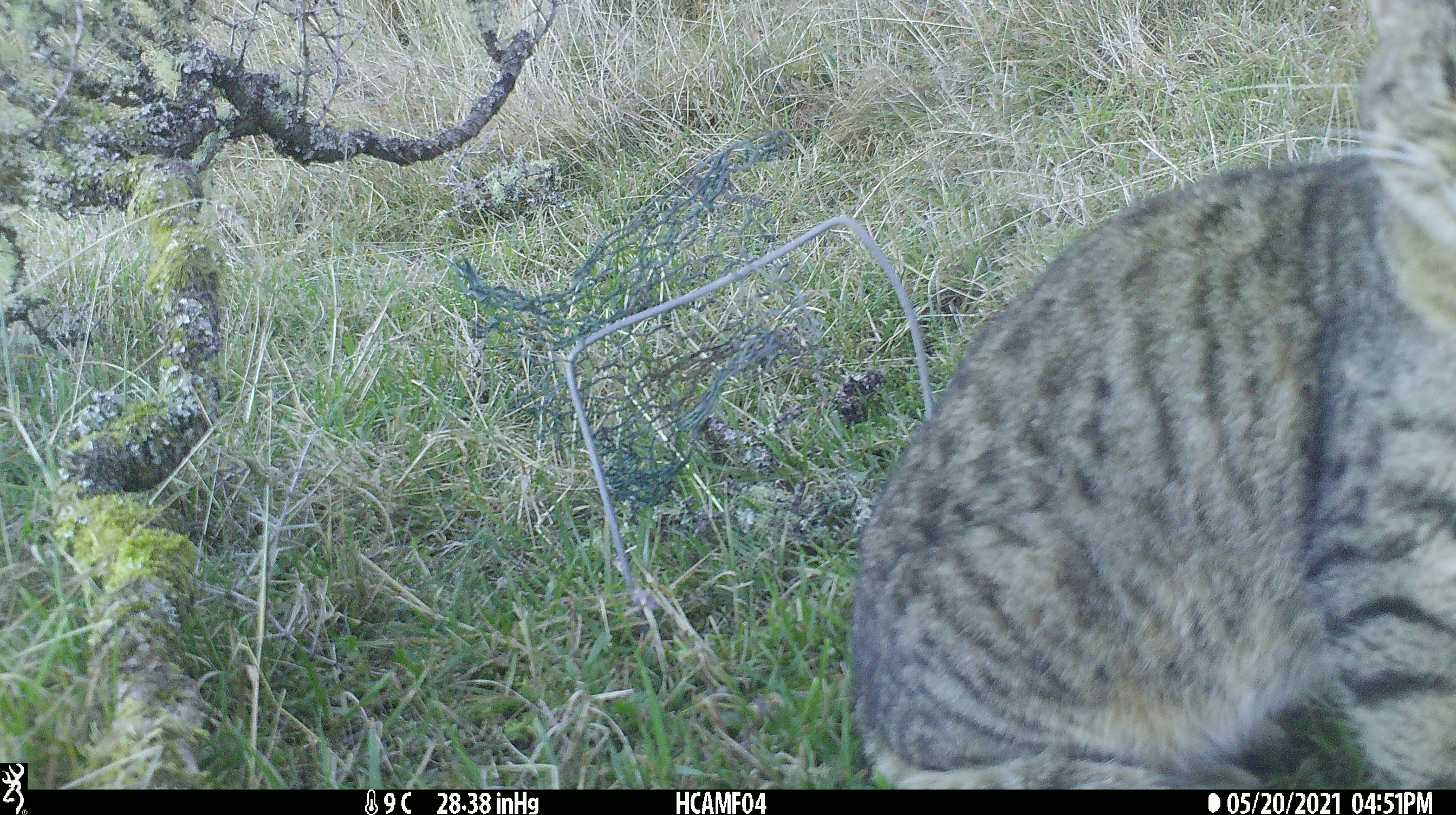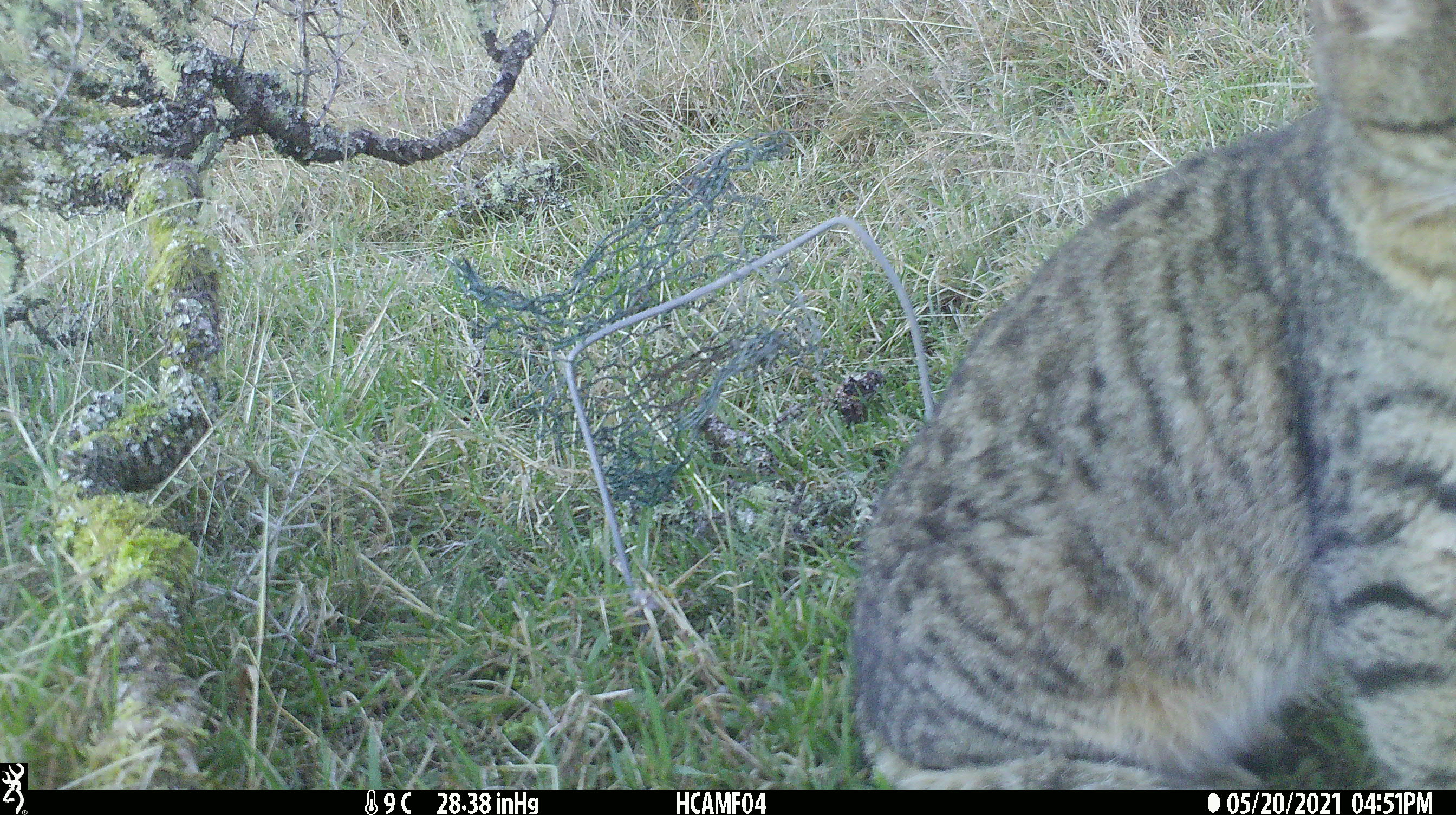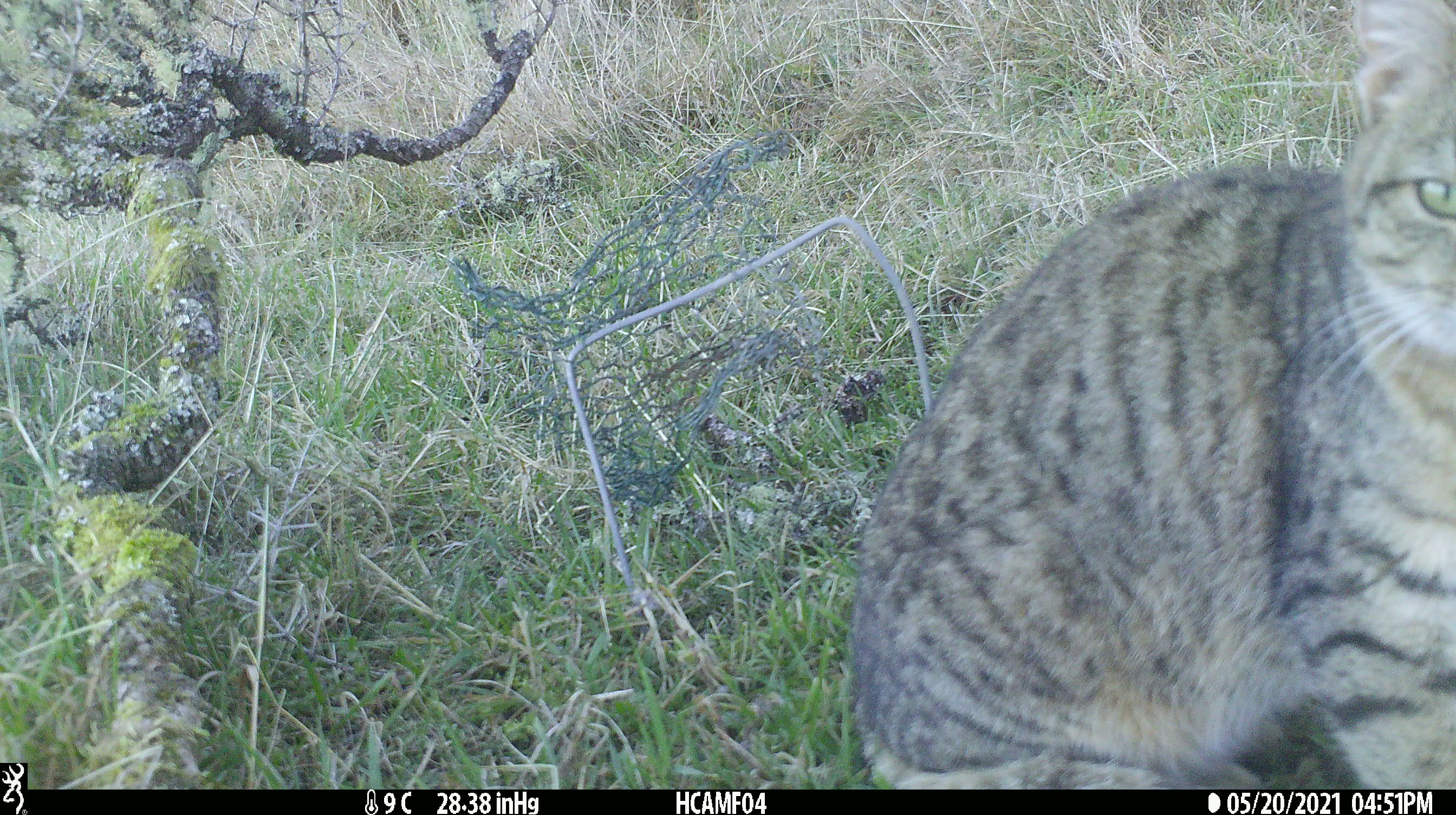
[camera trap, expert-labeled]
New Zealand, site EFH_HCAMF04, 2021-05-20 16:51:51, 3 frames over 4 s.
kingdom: Animalia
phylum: Chordata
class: Mammalia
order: Carnivora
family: Felidae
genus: Felis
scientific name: Felis catus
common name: domestic cat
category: cat